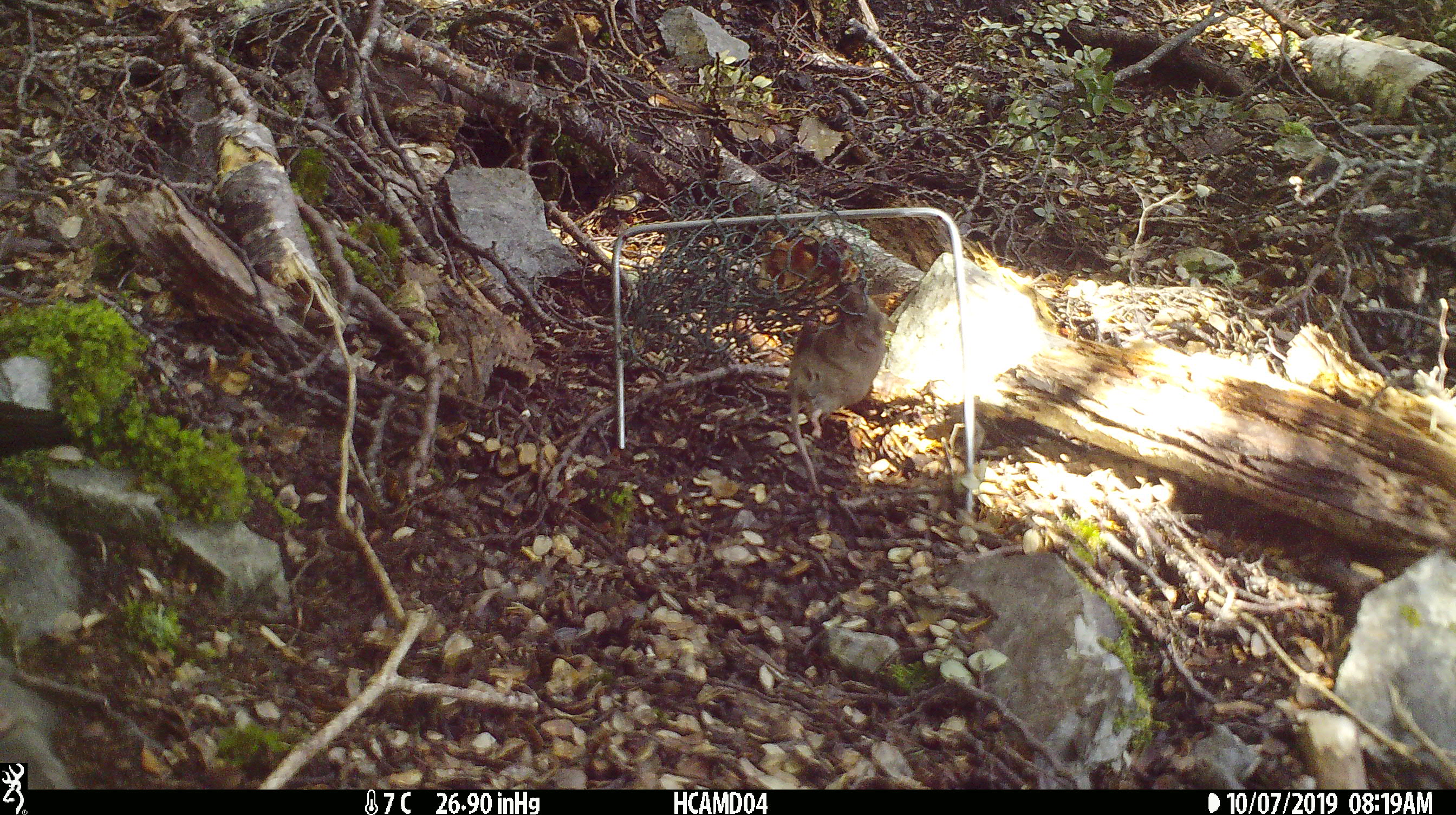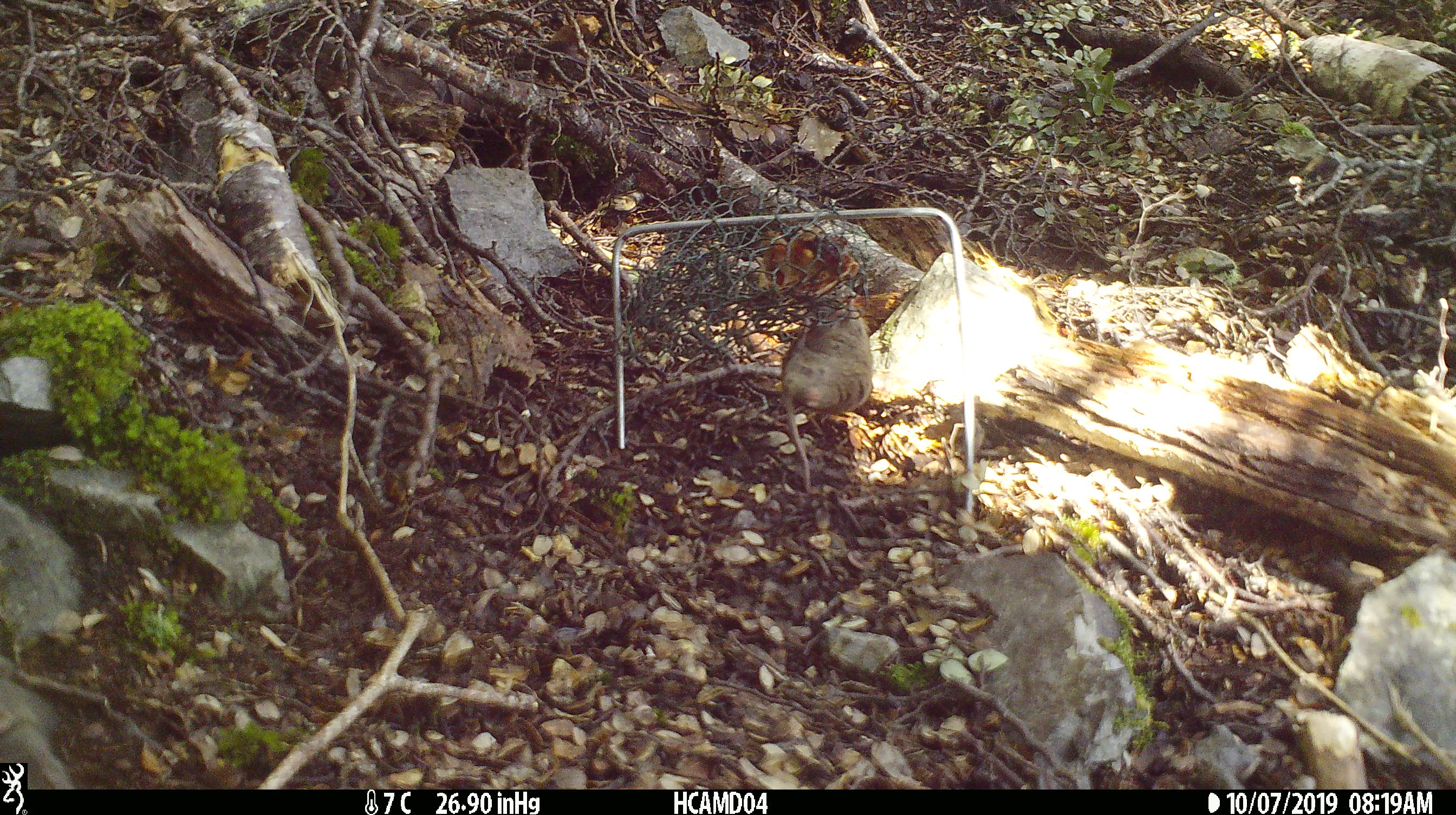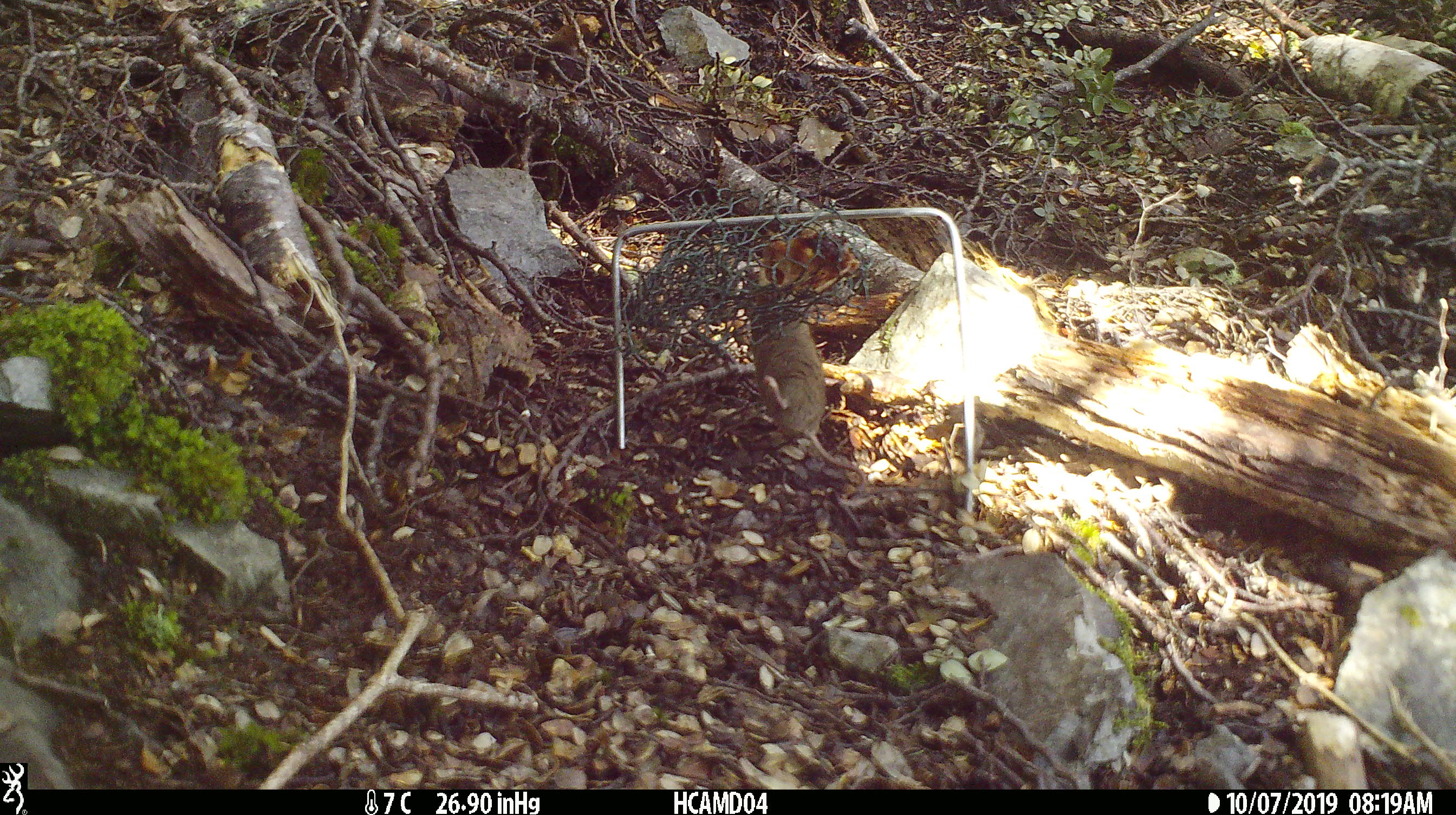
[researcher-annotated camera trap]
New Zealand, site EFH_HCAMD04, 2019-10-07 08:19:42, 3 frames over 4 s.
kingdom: Animalia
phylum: Chordata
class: Mammalia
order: Rodentia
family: Muridae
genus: Mus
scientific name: Mus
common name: mouse